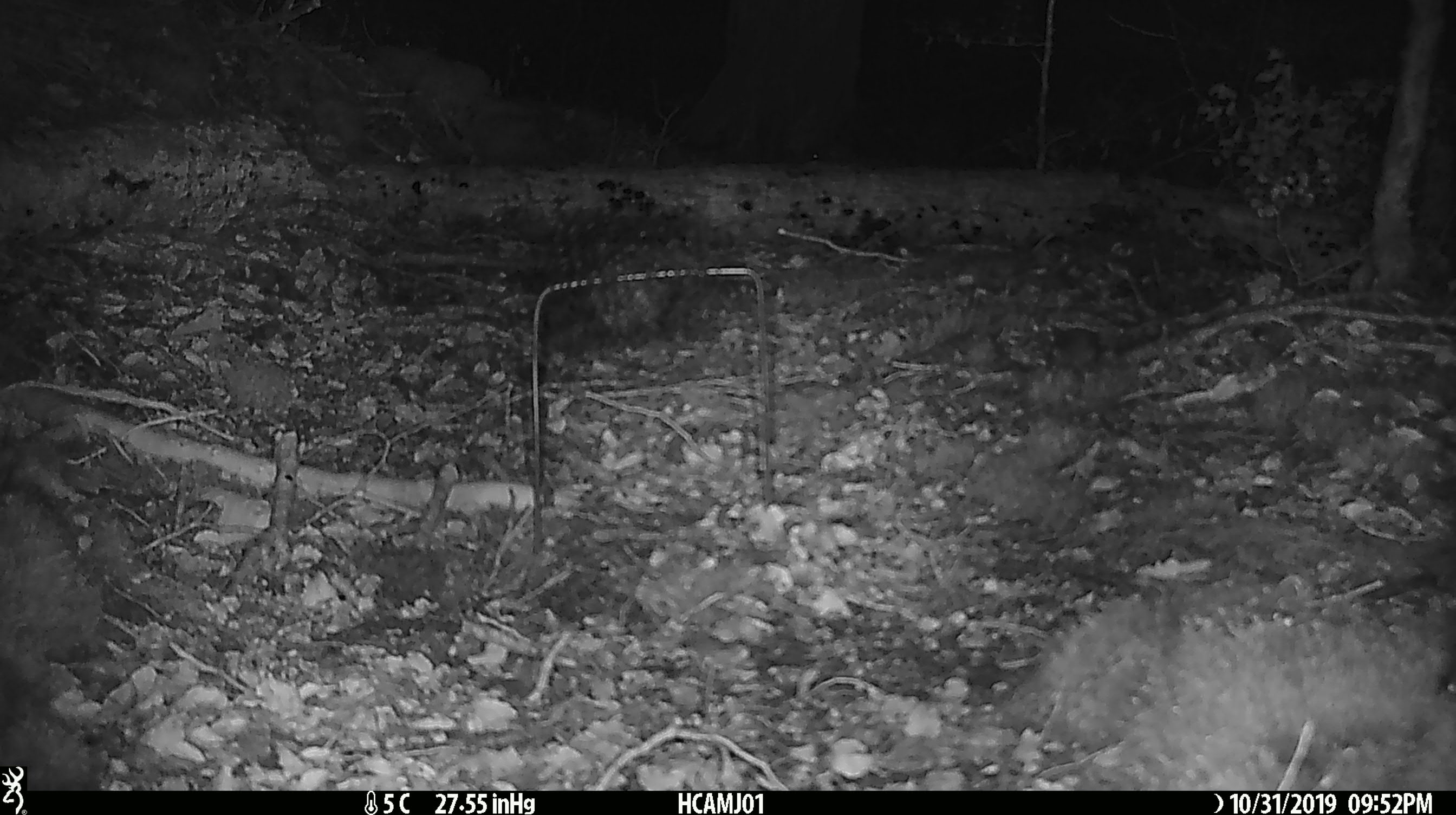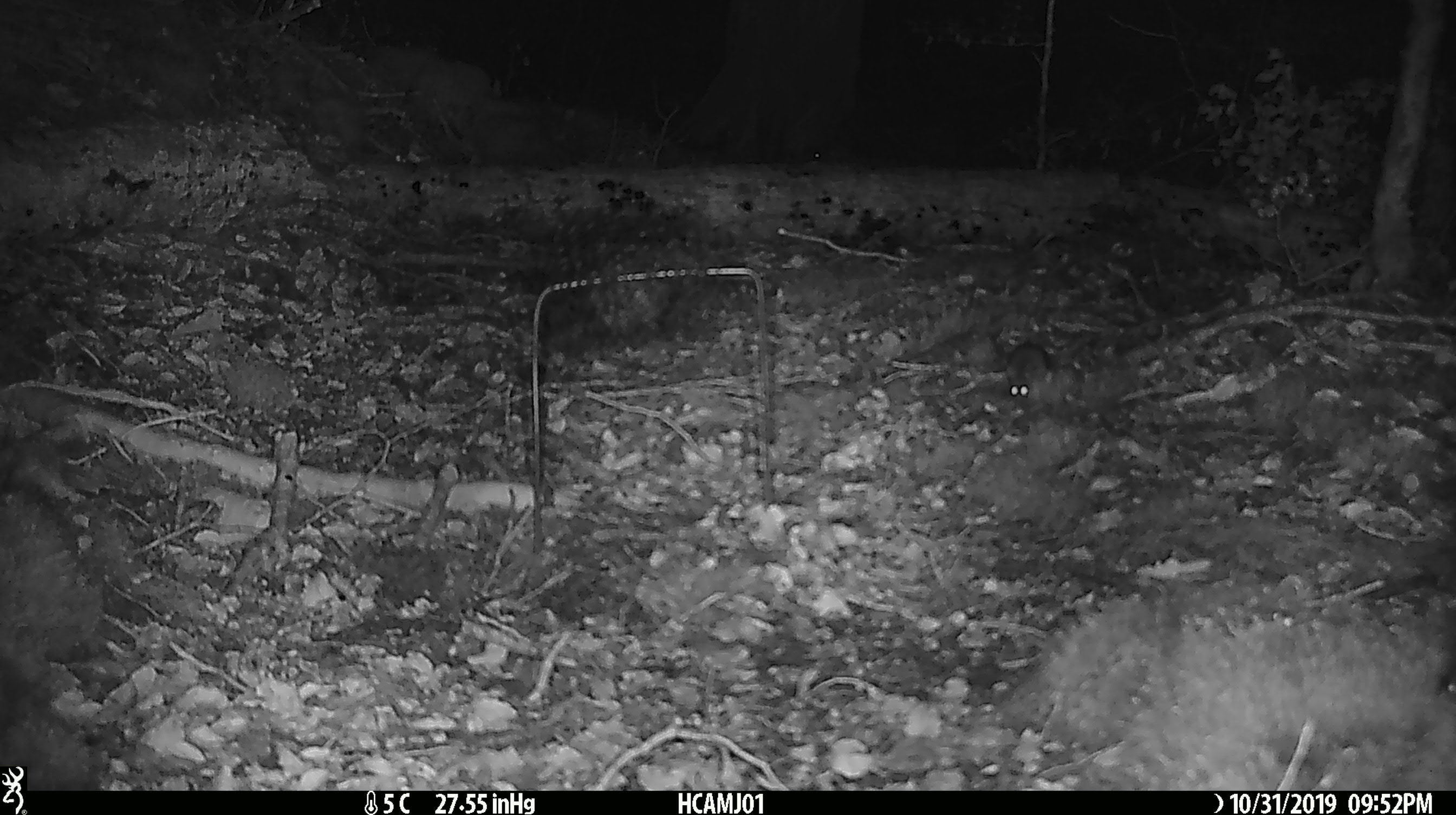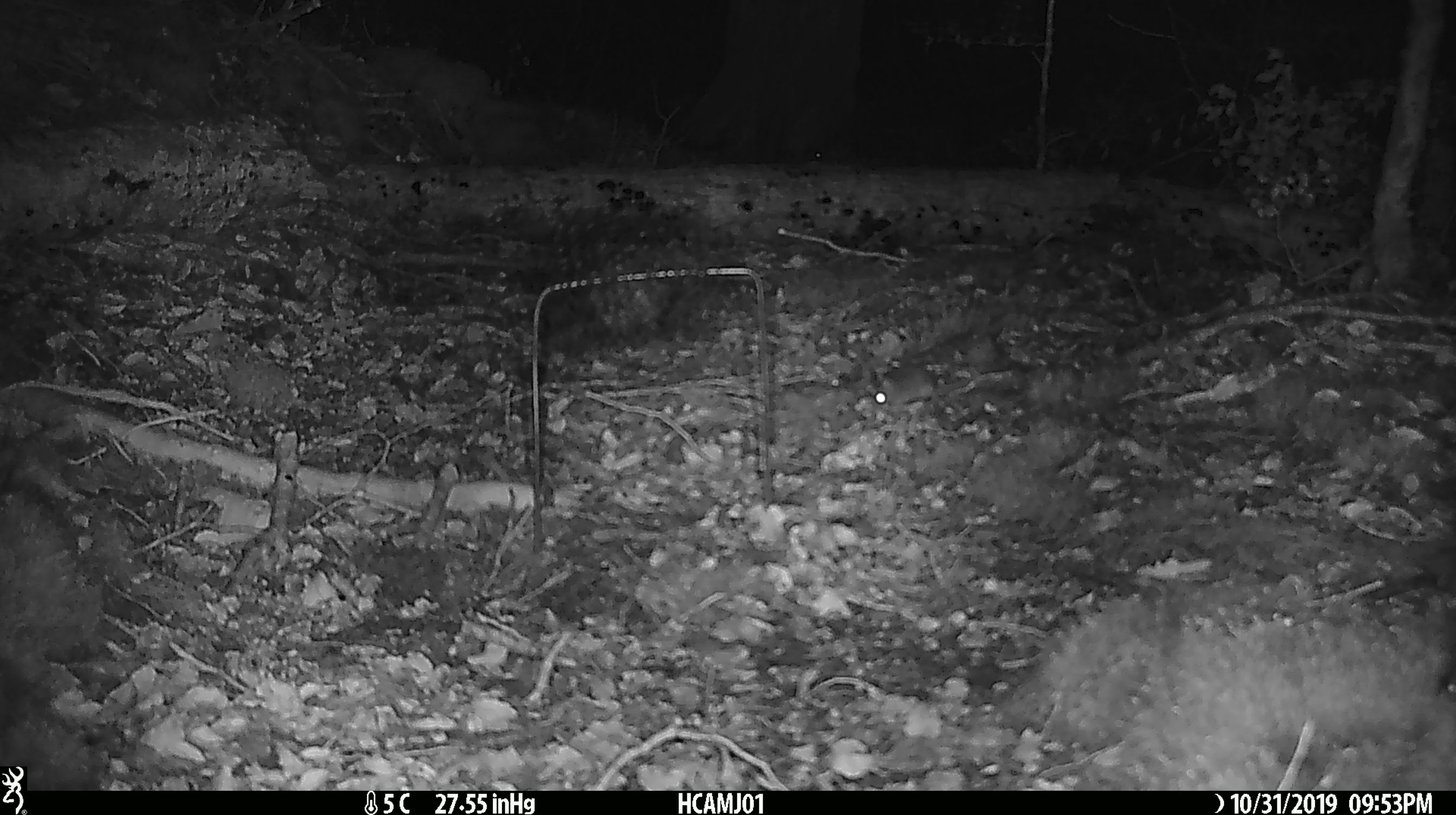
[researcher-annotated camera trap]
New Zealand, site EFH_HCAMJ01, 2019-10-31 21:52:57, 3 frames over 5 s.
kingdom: Animalia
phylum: Chordata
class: Mammalia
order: Rodentia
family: Muridae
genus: Mus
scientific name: Mus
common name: mouse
Mouse (Mus).